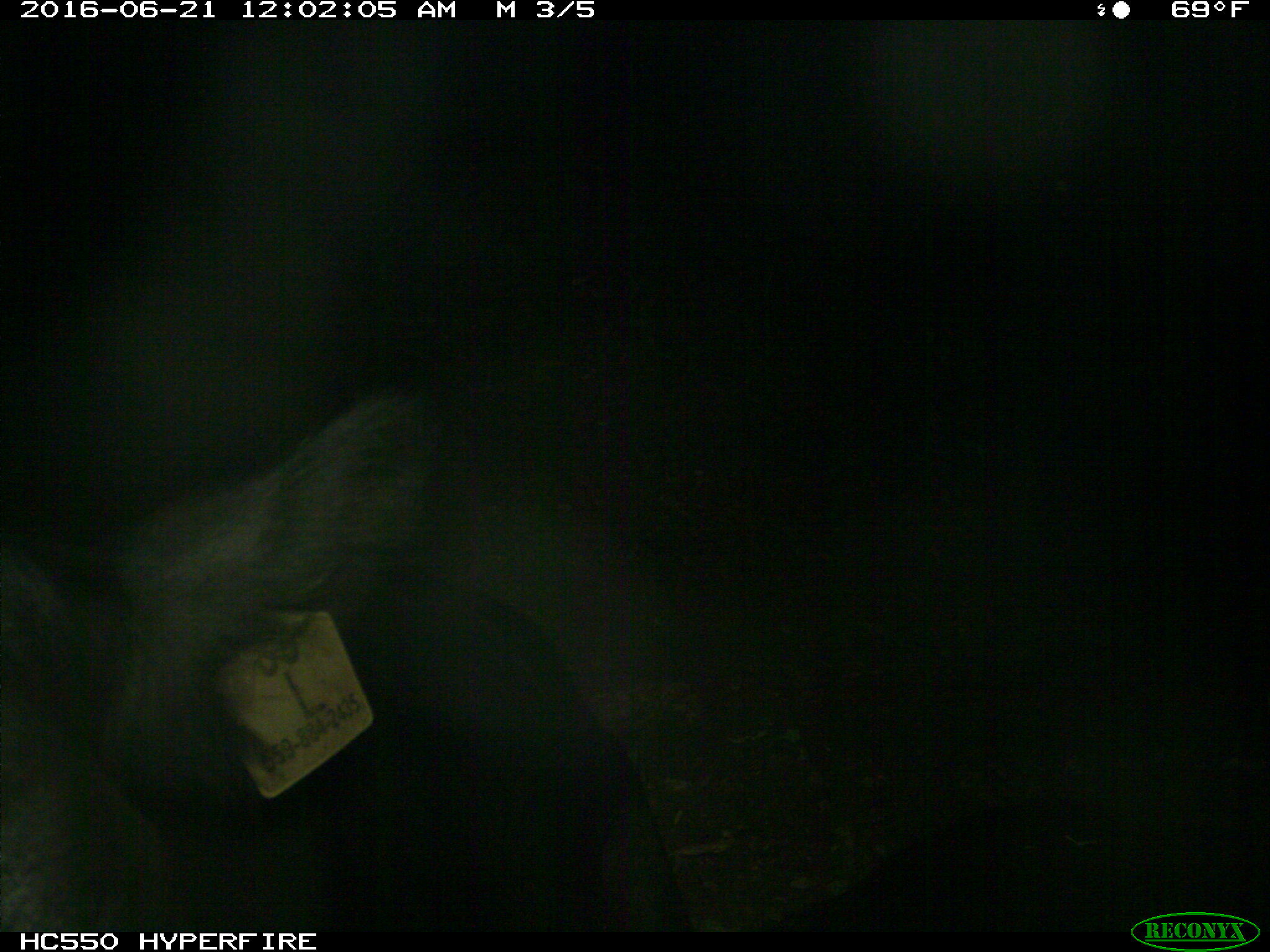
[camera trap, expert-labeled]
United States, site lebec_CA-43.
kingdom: Animalia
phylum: Chordata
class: Mammalia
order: Artiodactyla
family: Bovidae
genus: Bos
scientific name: Bos taurus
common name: domestic cow